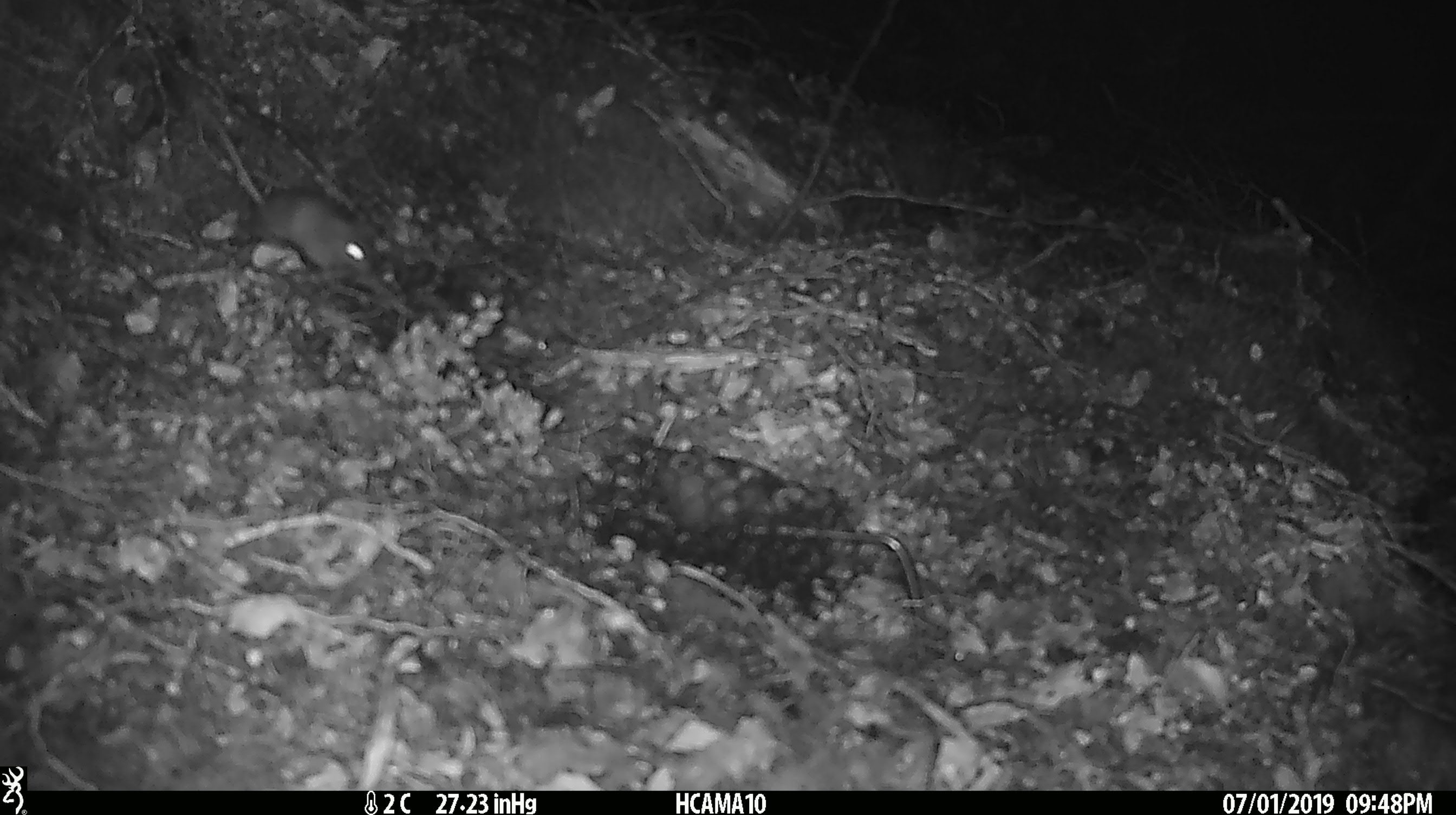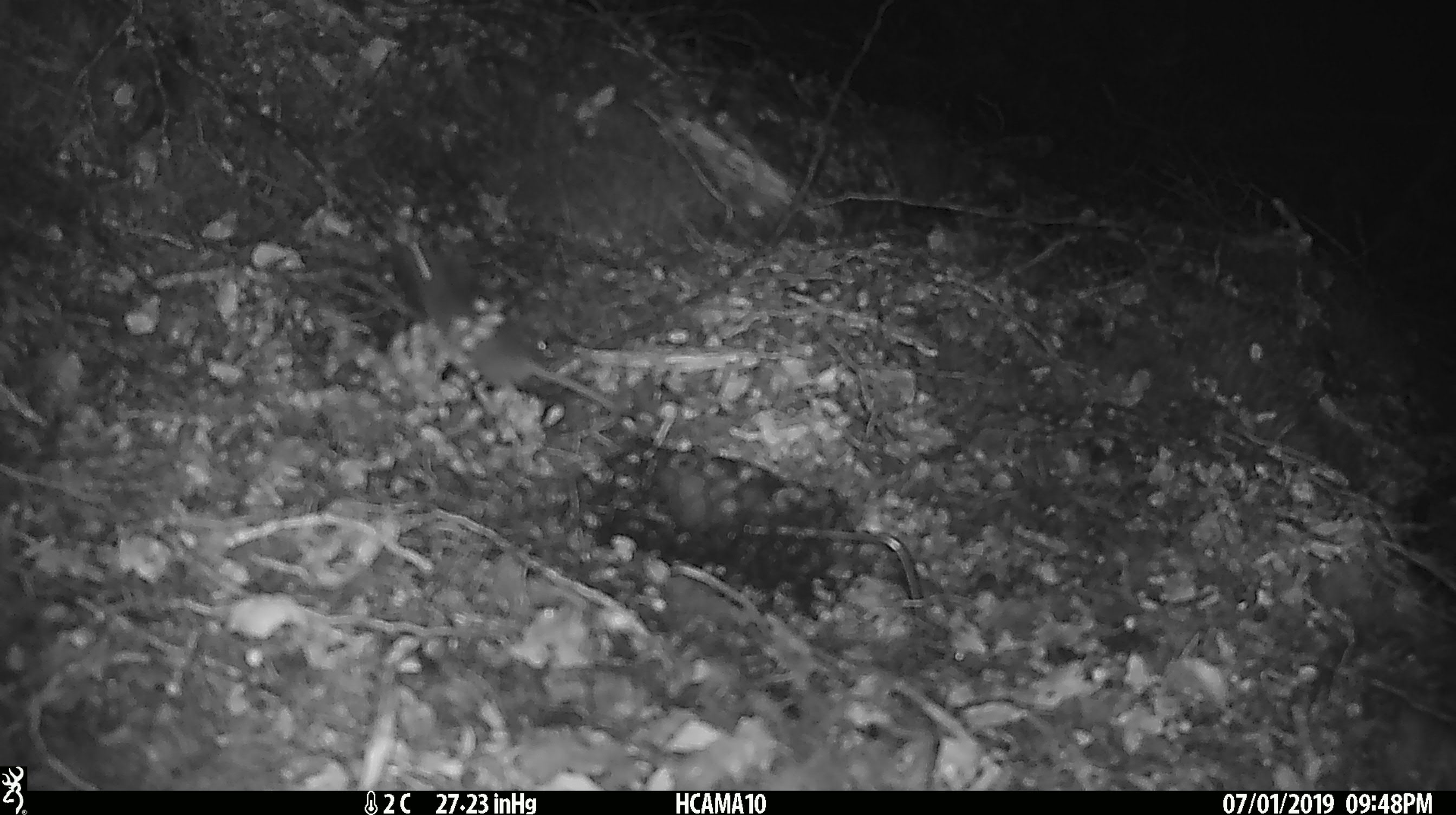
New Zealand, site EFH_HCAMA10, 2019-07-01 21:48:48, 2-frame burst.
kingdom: Animalia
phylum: Chordata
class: Mammalia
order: Rodentia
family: Muridae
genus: Mus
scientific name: Mus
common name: mouse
Mouse (Mus).